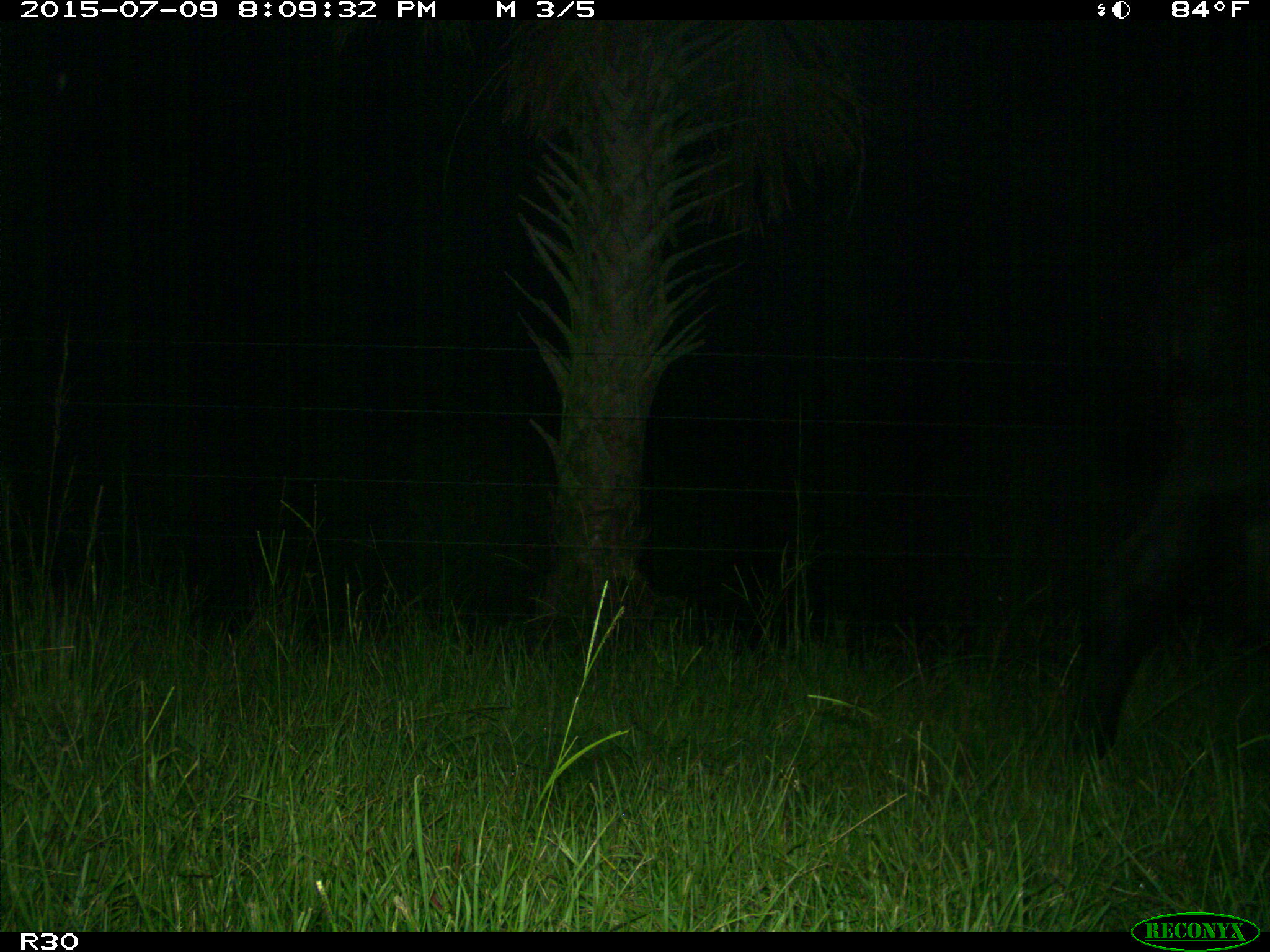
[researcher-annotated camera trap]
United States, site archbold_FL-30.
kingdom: Animalia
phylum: Chordata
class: Mammalia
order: Artiodactyla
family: Bovidae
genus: Bos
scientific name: Bos taurus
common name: domestic cow